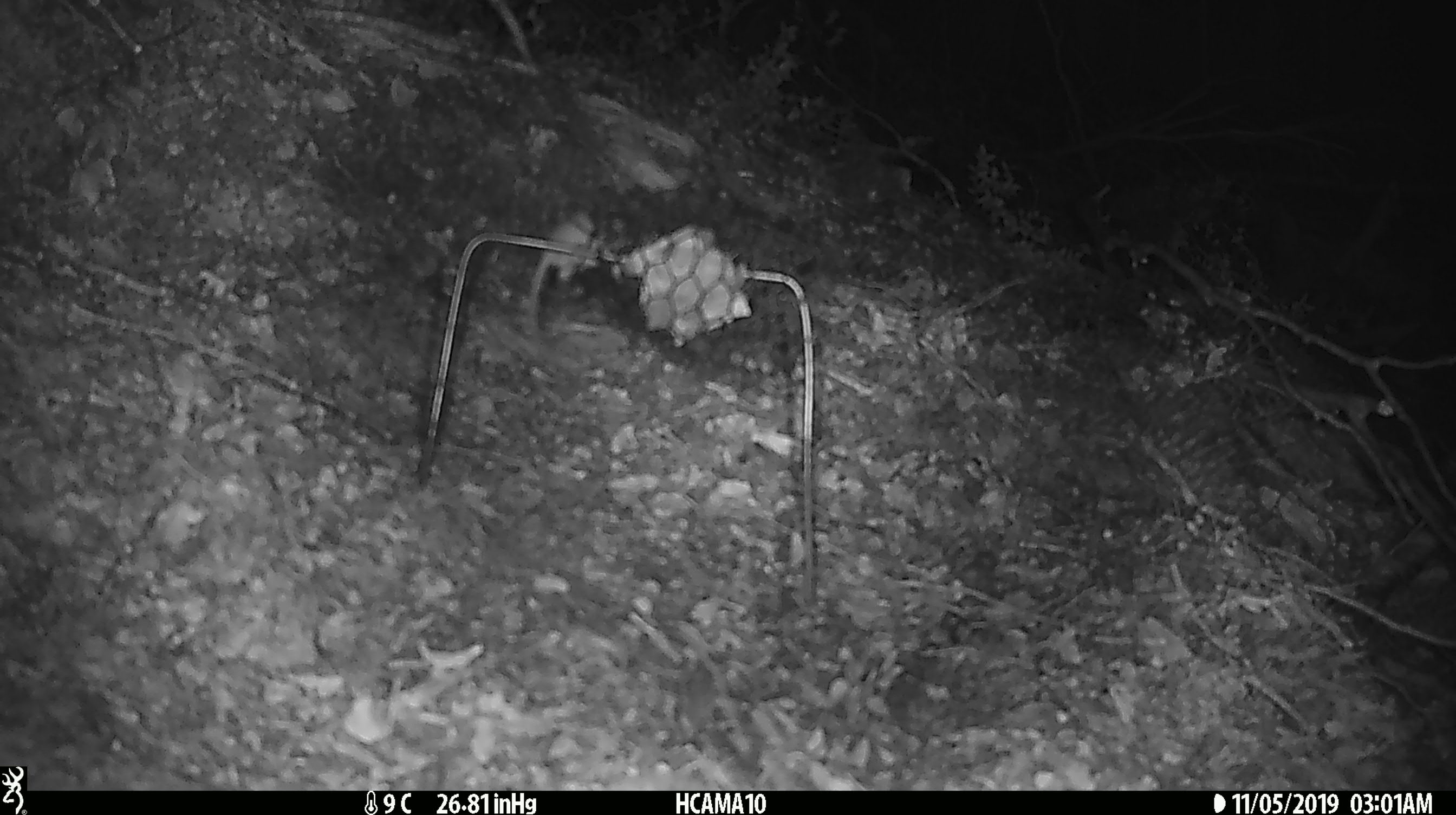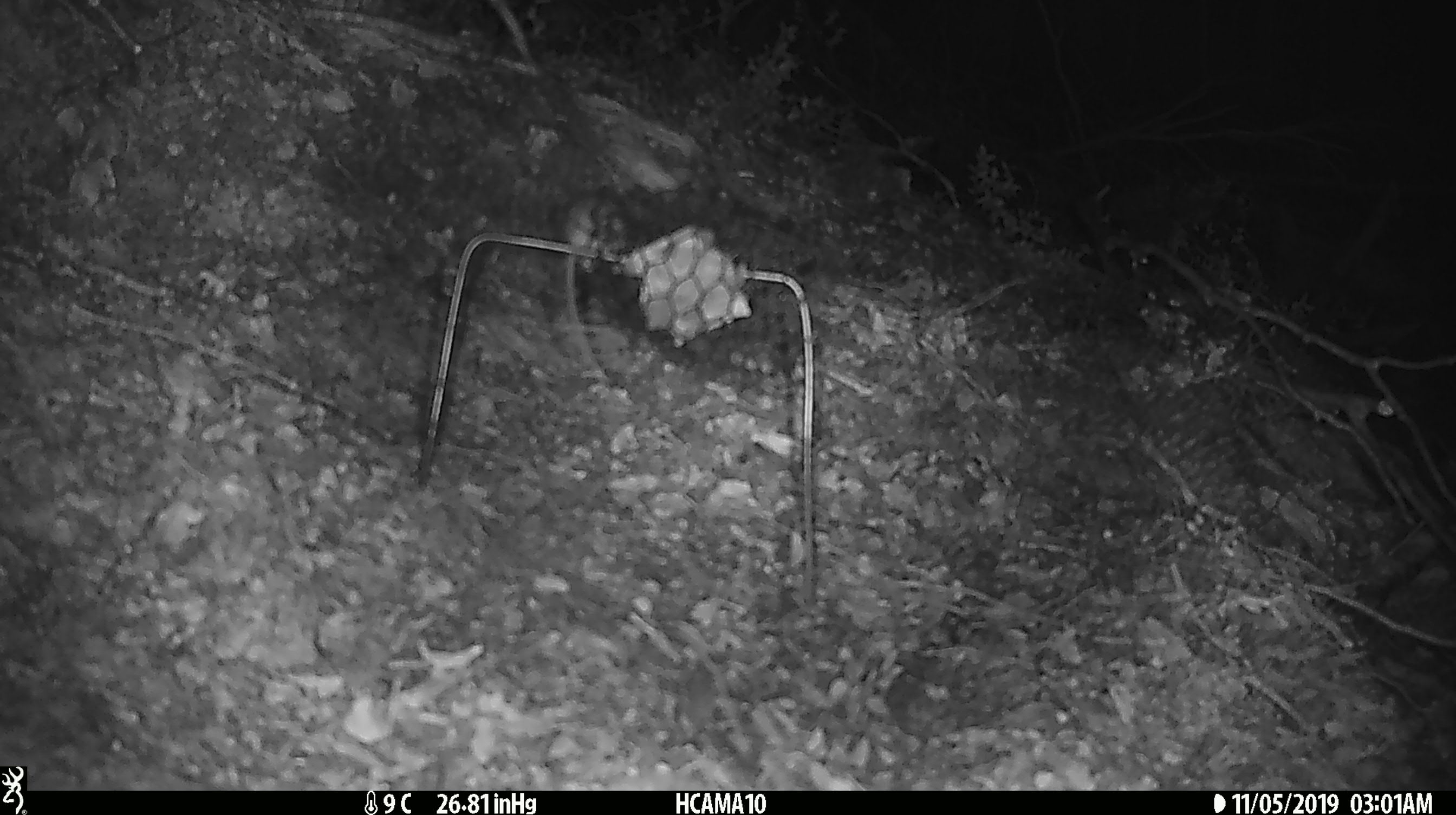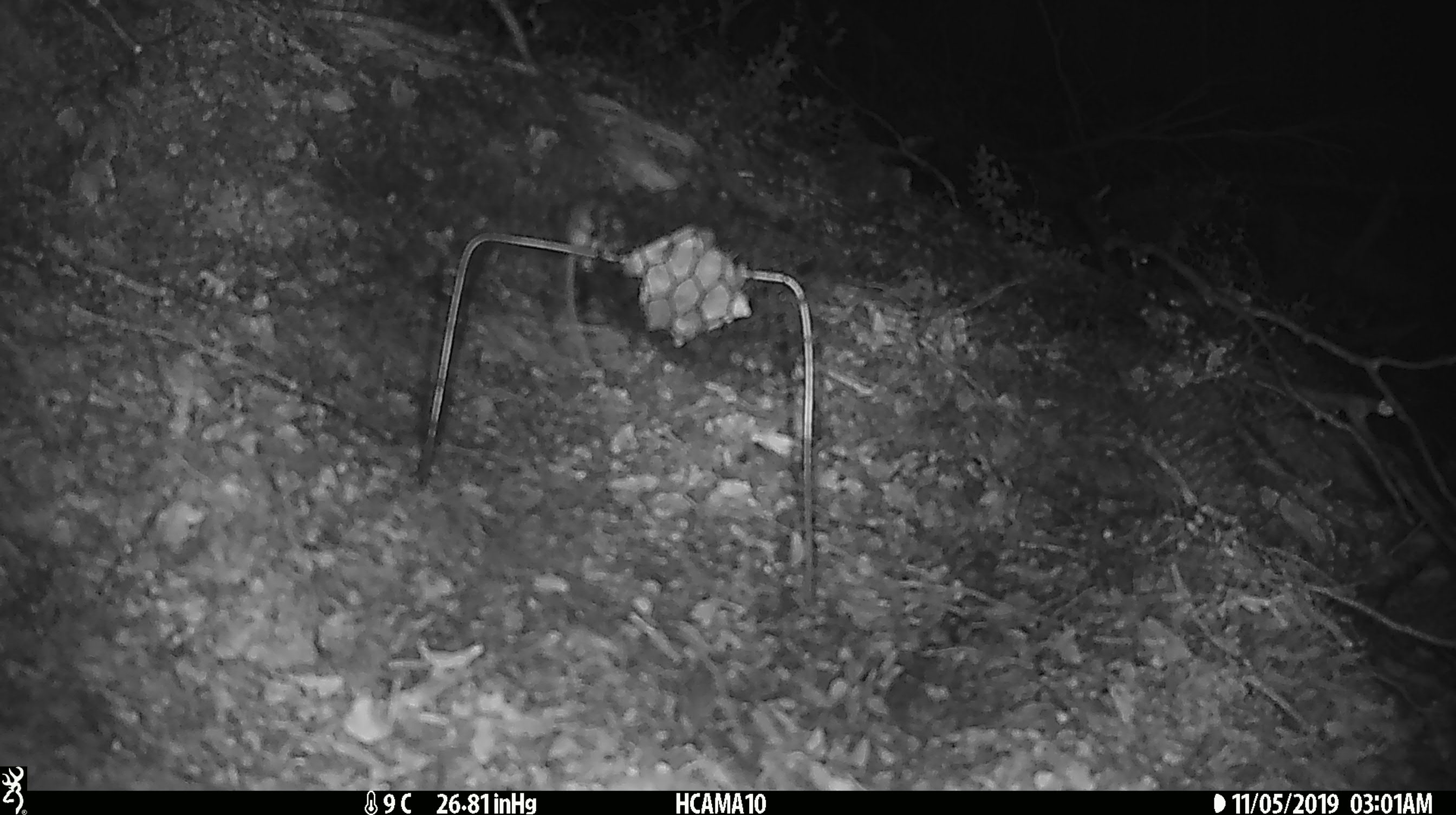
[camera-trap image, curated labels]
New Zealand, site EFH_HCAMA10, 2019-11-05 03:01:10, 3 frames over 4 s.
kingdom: Animalia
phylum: Chordata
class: Mammalia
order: Rodentia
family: Muridae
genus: Mus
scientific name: Mus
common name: mouse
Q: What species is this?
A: Mouse (Mus).